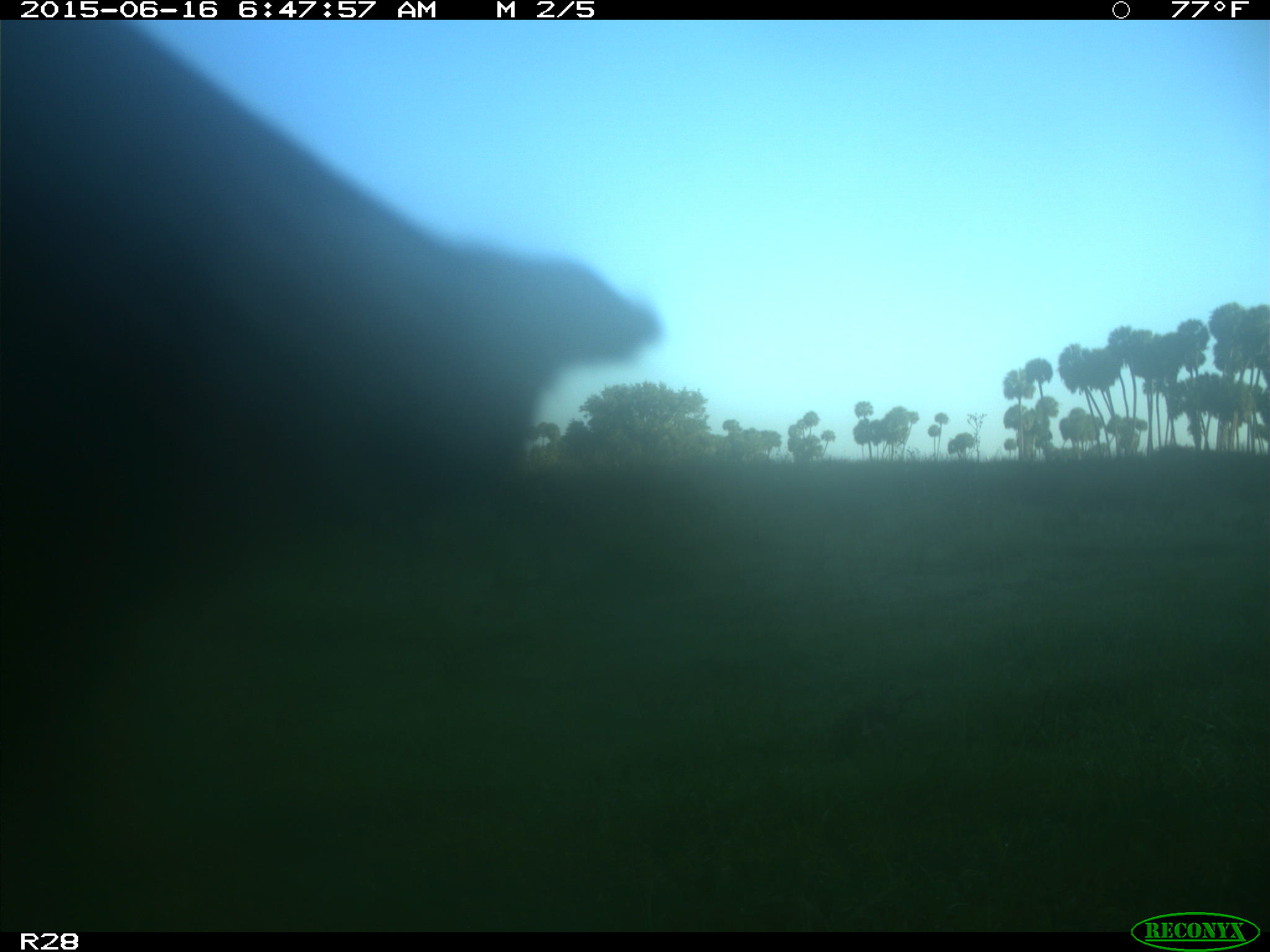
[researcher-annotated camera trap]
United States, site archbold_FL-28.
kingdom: Animalia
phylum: Chordata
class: Mammalia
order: Artiodactyla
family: Bovidae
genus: Bos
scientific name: Bos taurus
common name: domestic cow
Bos taurus (domestic cow).